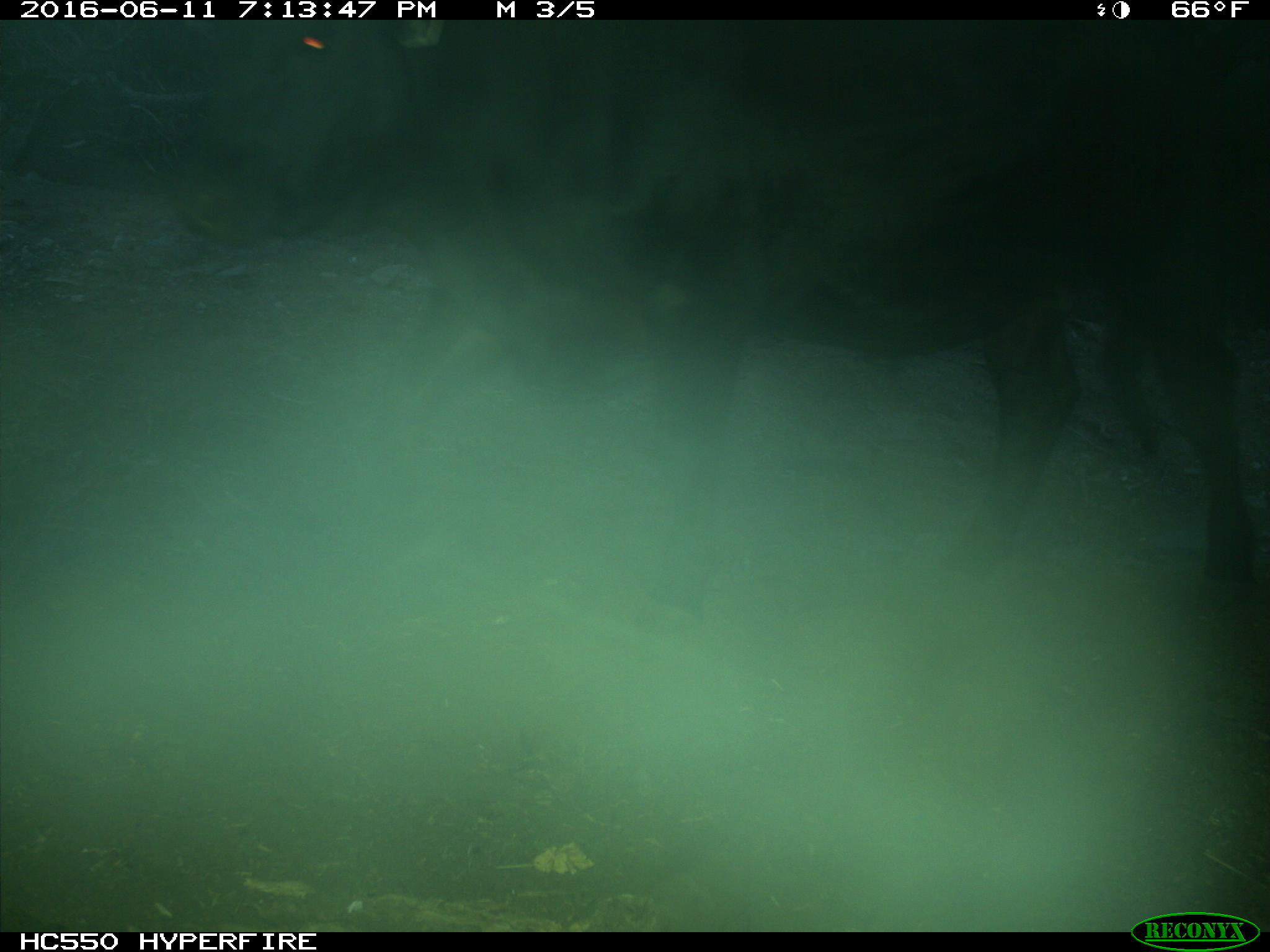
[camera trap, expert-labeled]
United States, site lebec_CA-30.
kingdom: Animalia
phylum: Chordata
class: Mammalia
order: Artiodactyla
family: Bovidae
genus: Bos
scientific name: Bos taurus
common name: domestic cow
Bos taurus (domestic cow).